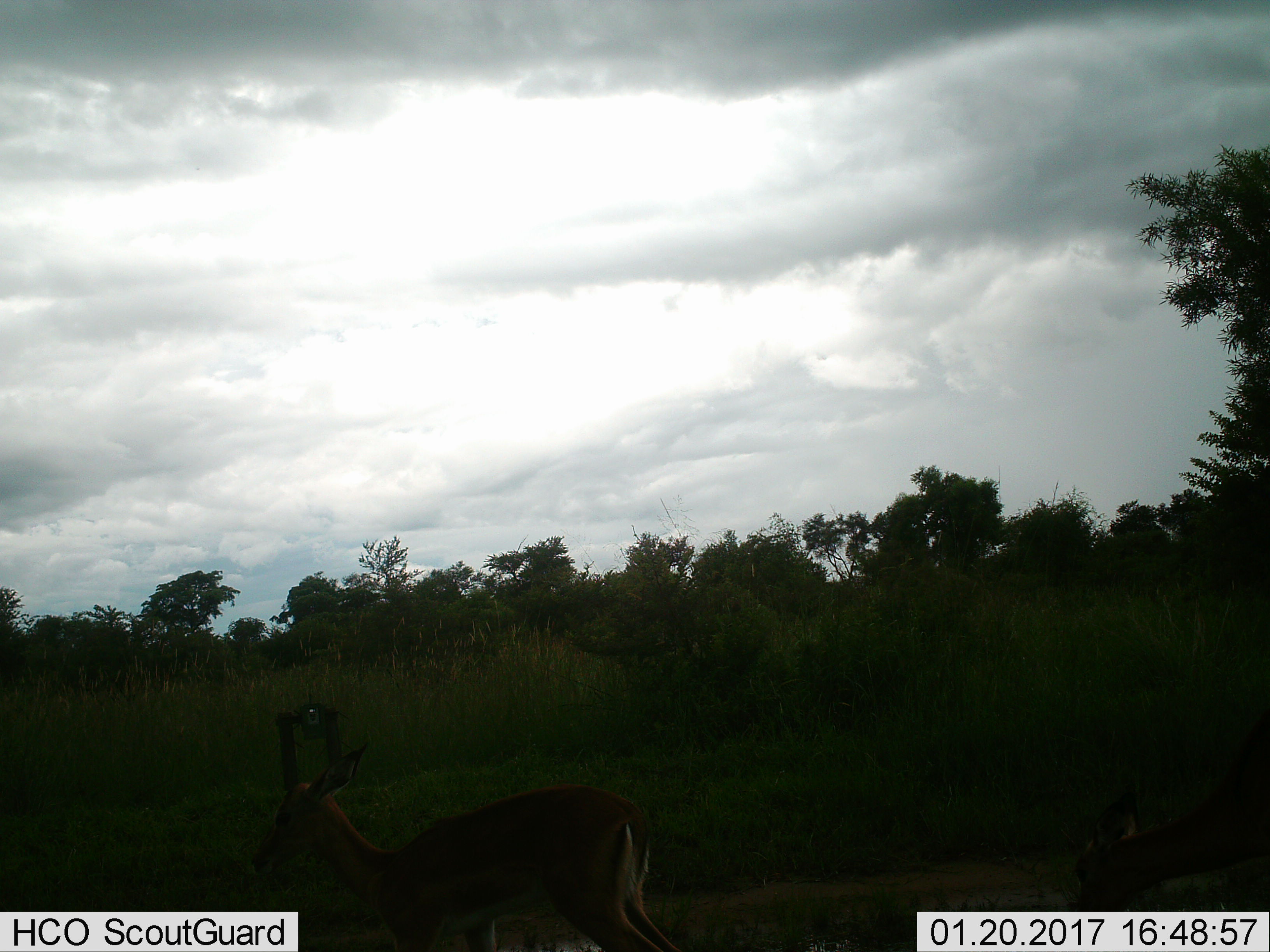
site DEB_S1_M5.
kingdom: Animalia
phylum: Chordata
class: Mammalia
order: Artiodactyla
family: Bovidae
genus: Aepyceros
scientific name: Aepyceros melampus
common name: impala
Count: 2.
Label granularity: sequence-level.